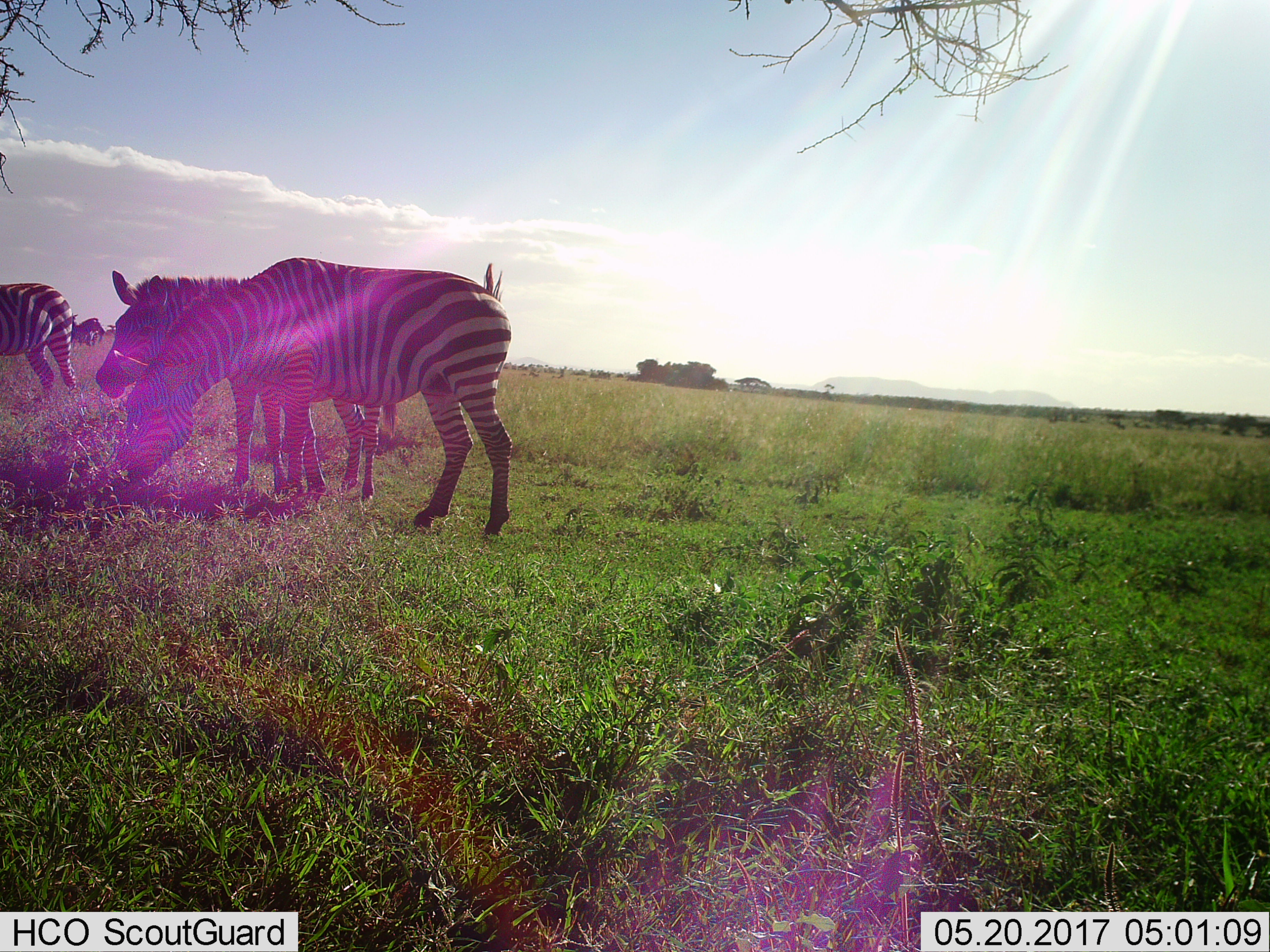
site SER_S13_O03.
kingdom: Animalia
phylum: Chordata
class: Mammalia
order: Perissodactyla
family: Equidae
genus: Equus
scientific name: Equus quagga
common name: plains zebra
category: zebraplains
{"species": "zebraplains (plains zebra) (Equus quagga)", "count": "4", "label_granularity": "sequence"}